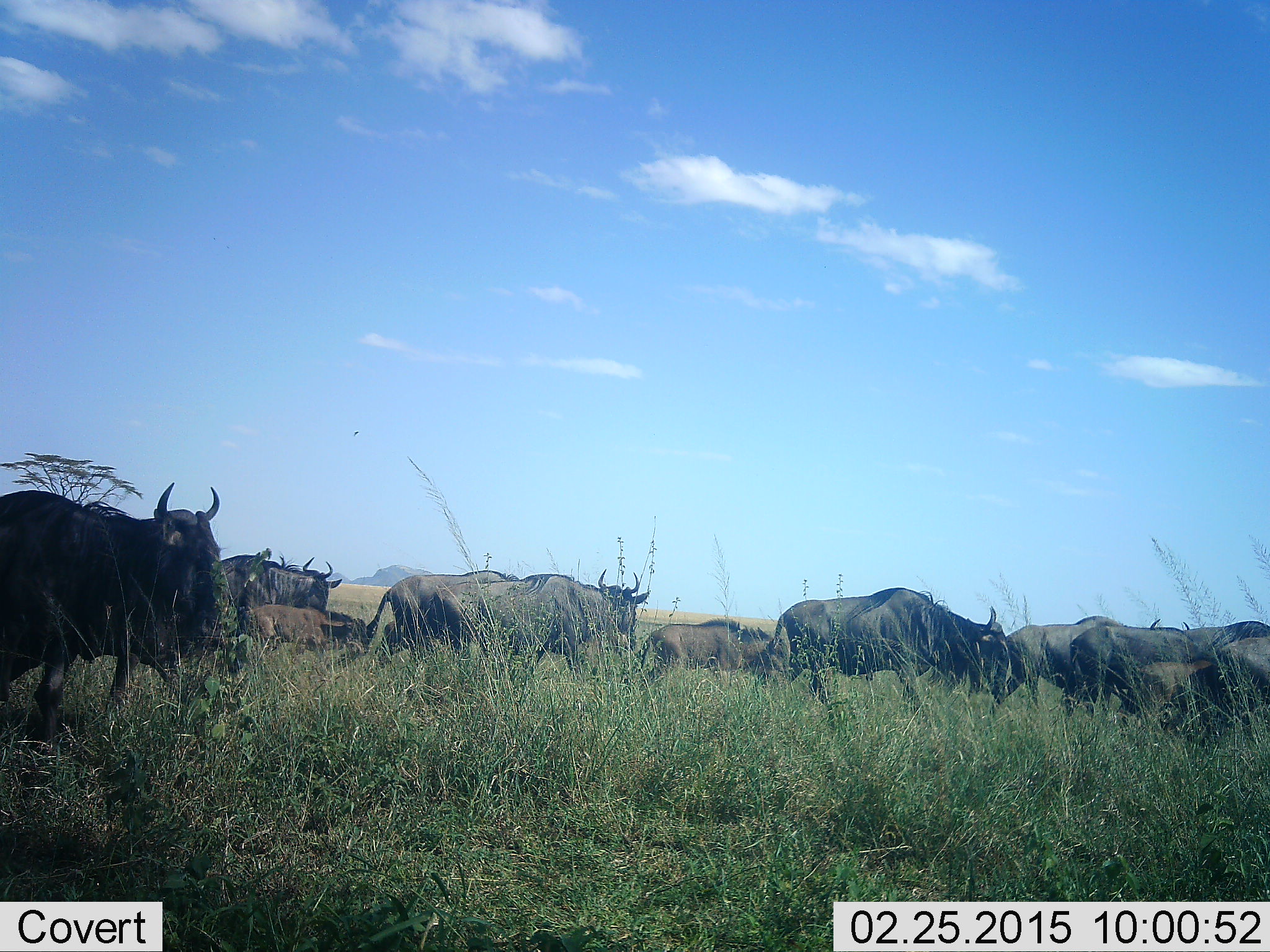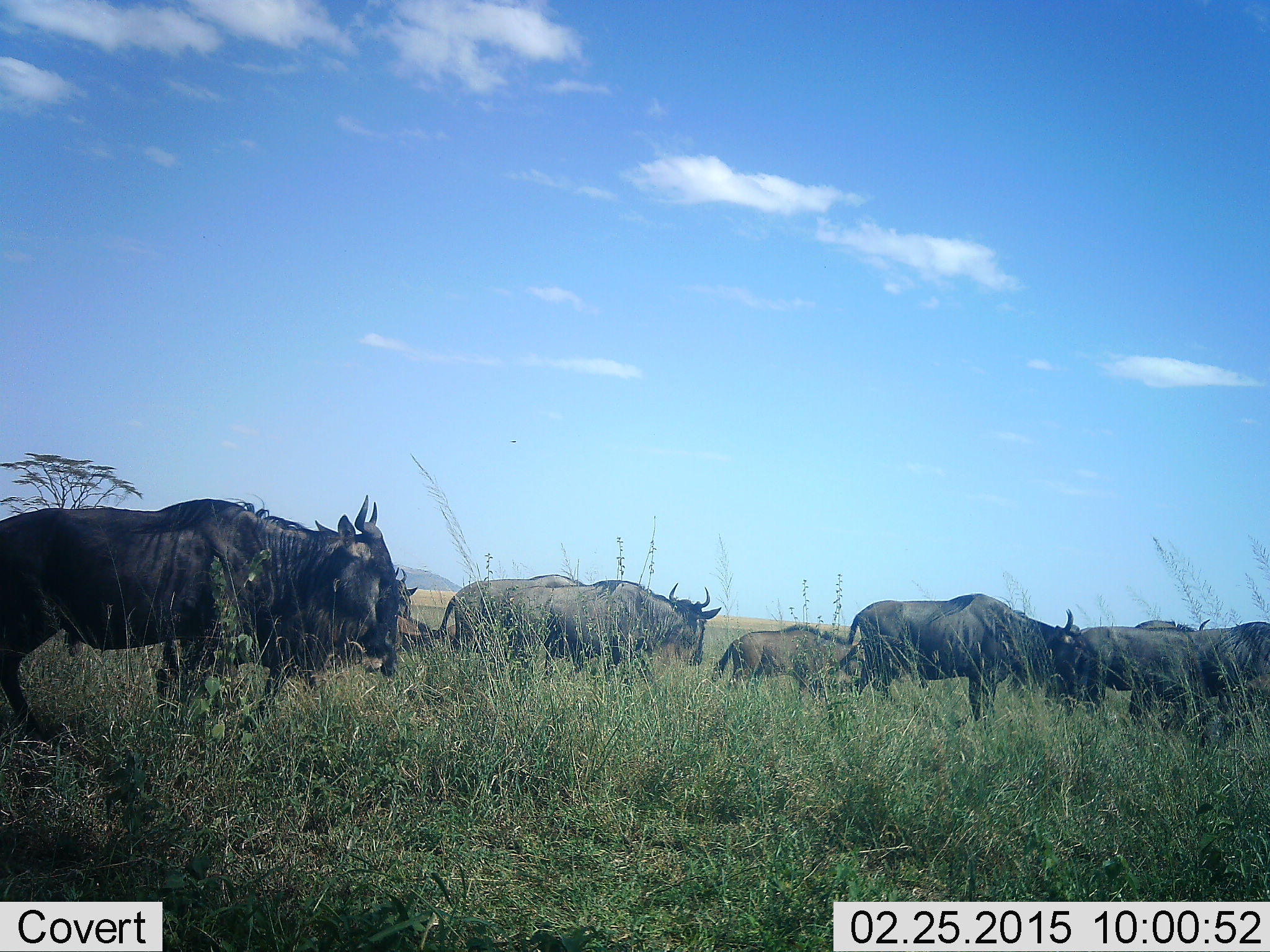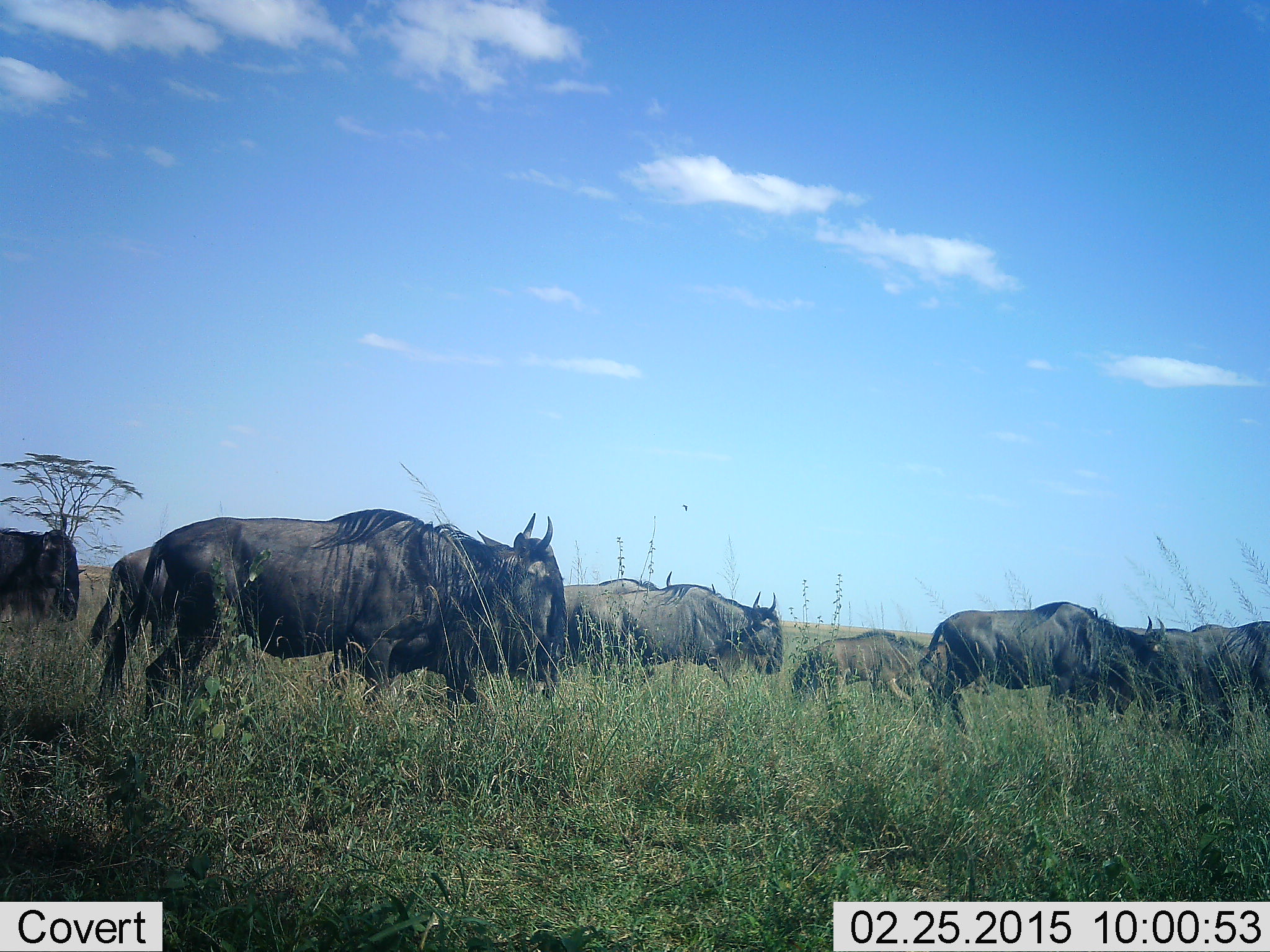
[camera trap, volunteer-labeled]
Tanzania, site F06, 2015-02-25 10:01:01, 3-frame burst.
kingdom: Animalia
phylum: Chordata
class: Mammalia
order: Artiodactyla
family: Bovidae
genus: Connochaetes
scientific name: Connochaetes taurinus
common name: blue wildebeest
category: wildebeest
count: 11-50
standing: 10%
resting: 10%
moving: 100%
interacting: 0%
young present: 40%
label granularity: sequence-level